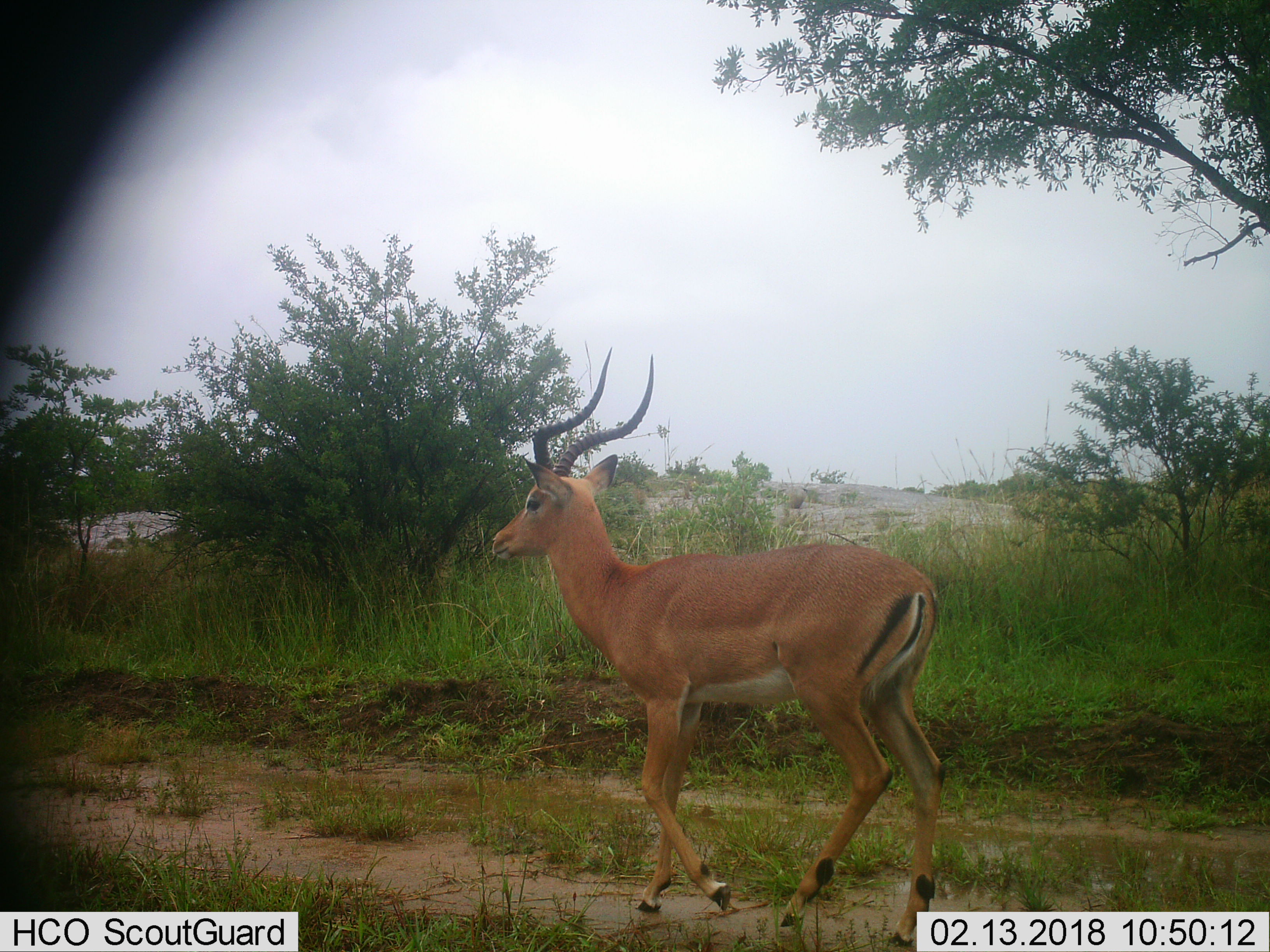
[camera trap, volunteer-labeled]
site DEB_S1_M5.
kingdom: Animalia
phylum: Chordata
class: Mammalia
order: Artiodactyla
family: Bovidae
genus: Aepyceros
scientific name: Aepyceros melampus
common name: impala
Impala (Aepyceros melampus), count 1. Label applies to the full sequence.